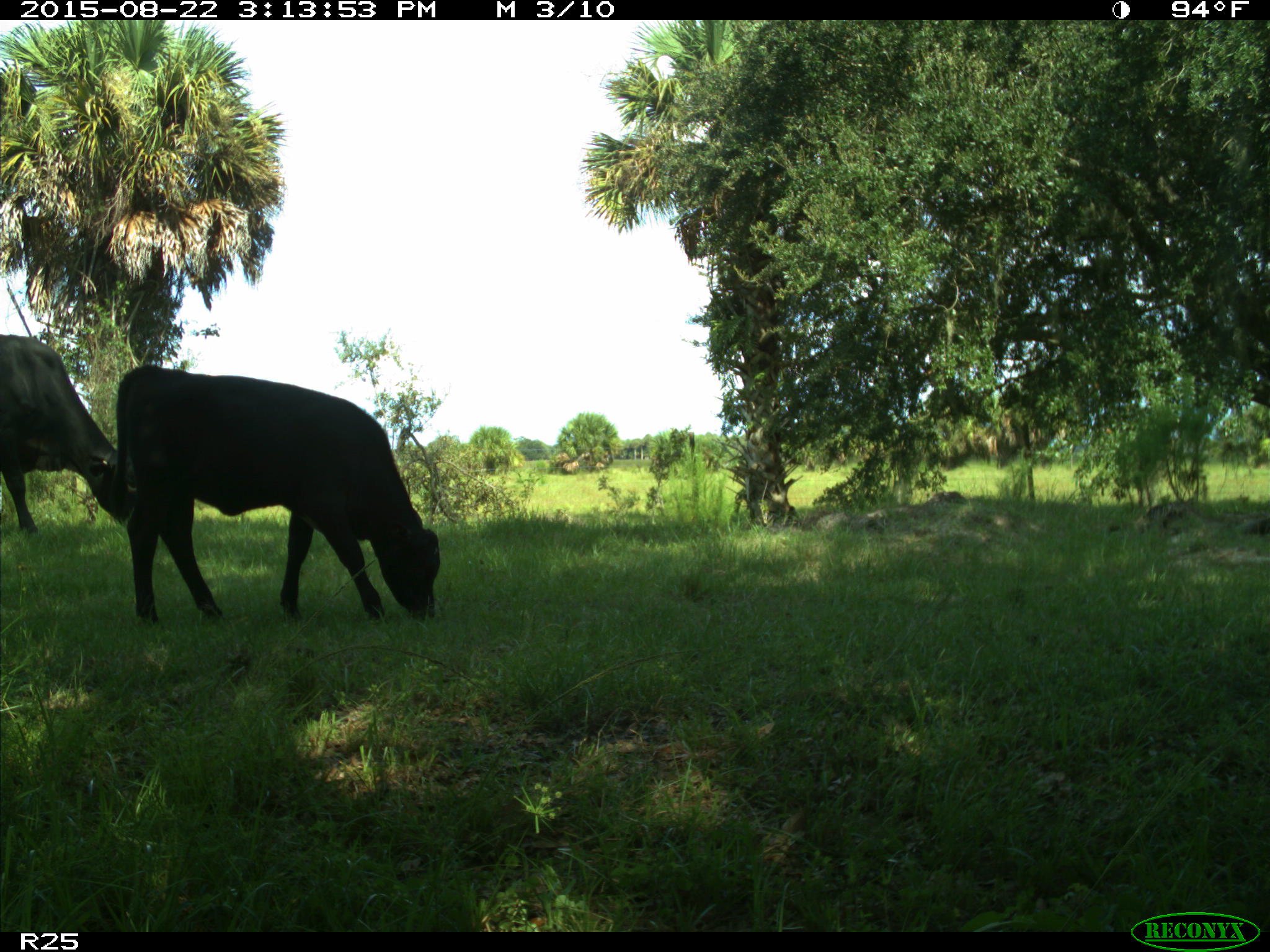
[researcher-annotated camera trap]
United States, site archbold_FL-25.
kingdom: Animalia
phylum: Chordata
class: Mammalia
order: Artiodactyla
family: Bovidae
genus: Bos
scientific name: Bos taurus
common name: domestic cow